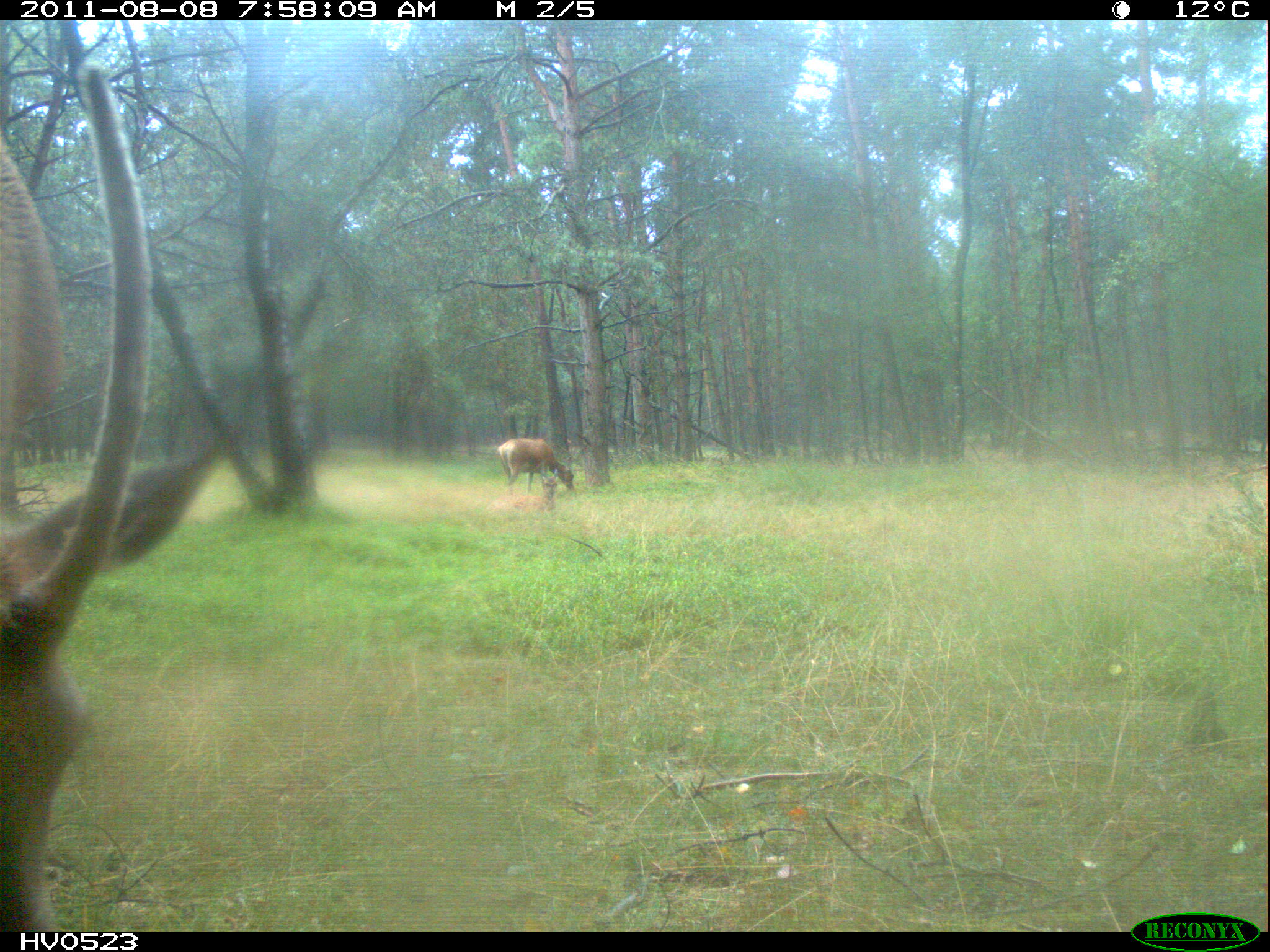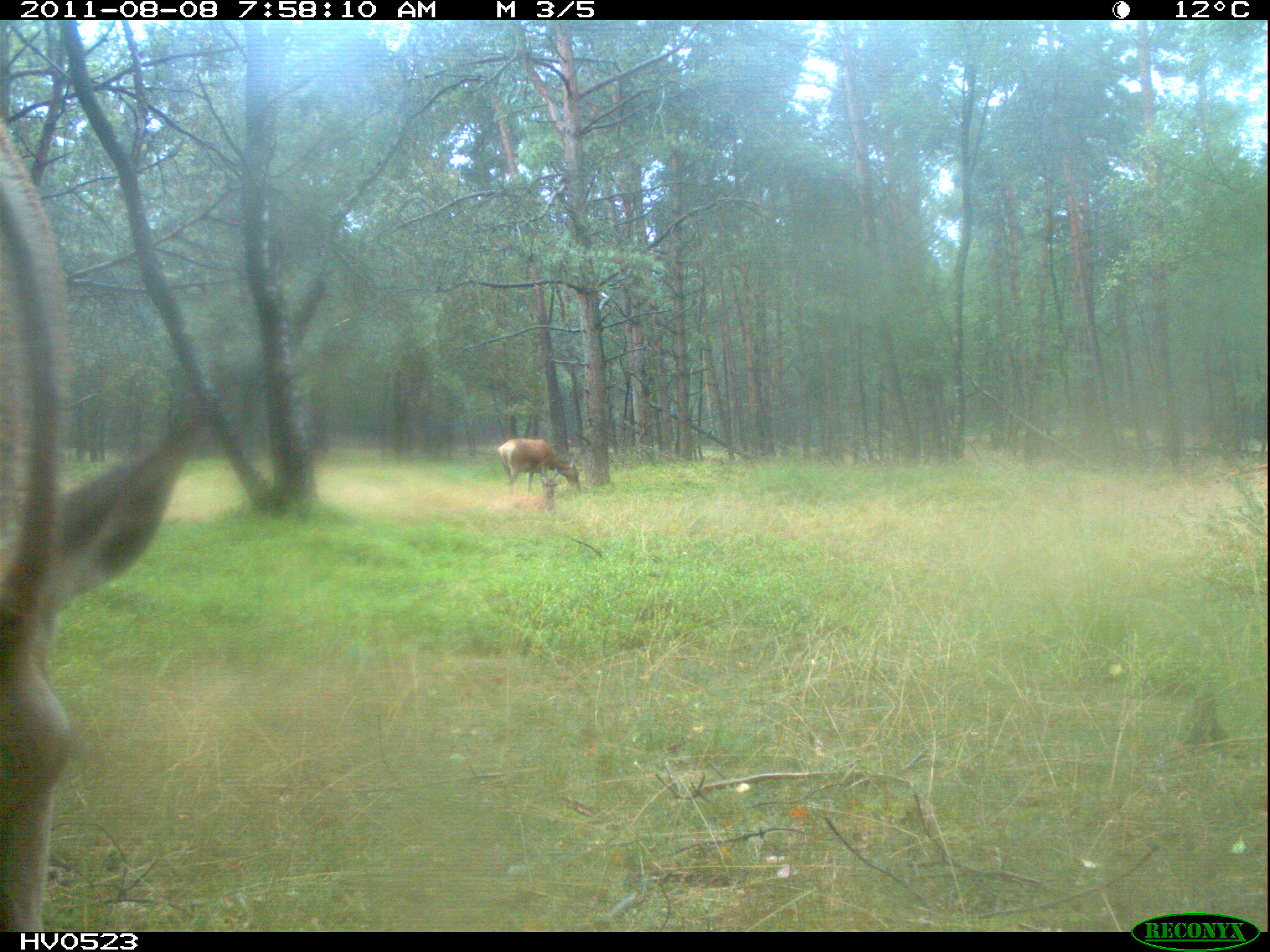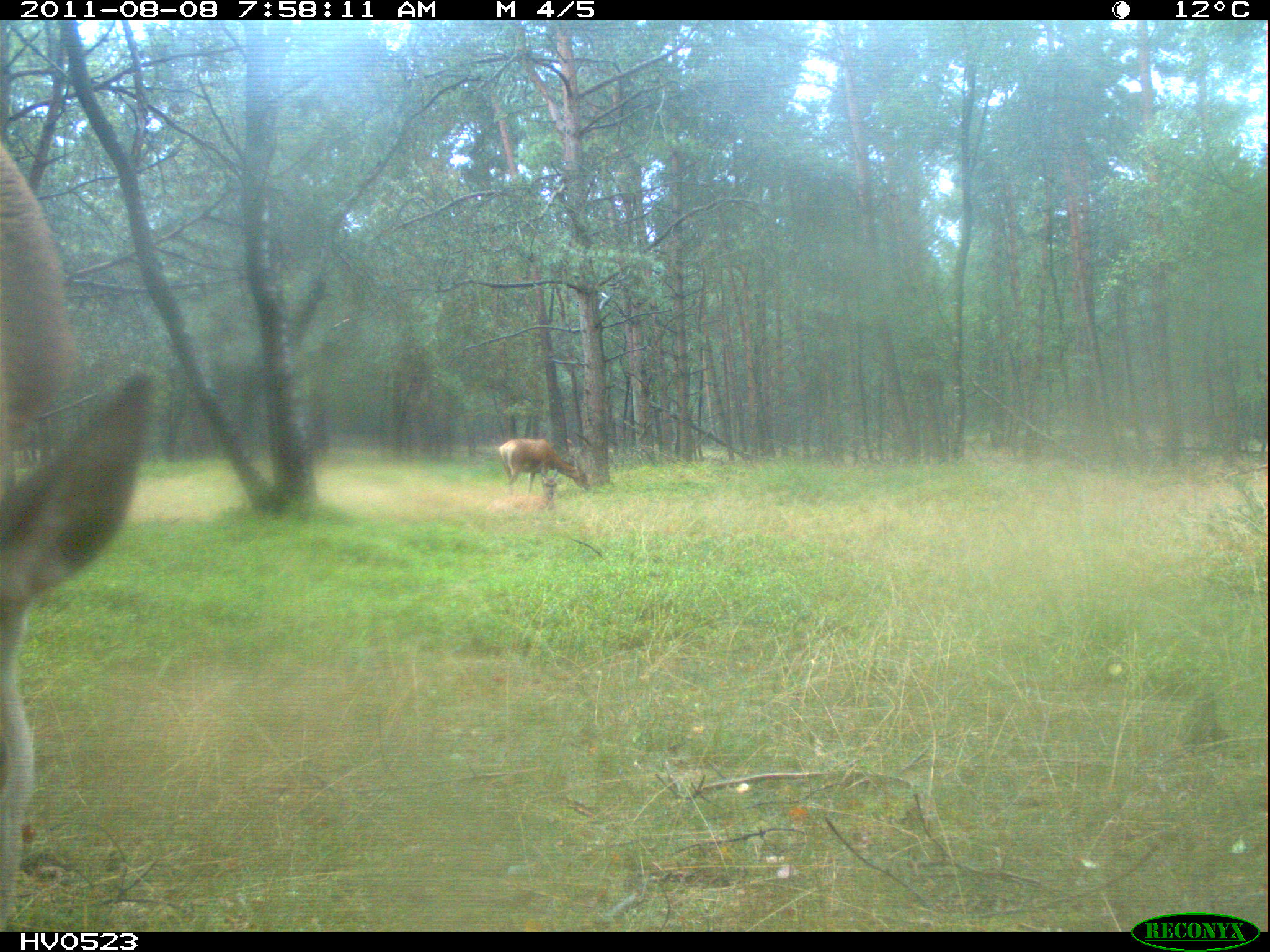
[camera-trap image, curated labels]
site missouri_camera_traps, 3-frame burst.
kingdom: Animalia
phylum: Chordata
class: Mammalia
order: Artiodactyla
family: Cervidae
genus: Cervus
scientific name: Cervus elaphus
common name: red deer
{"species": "red deer (Cervus elaphus)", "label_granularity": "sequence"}